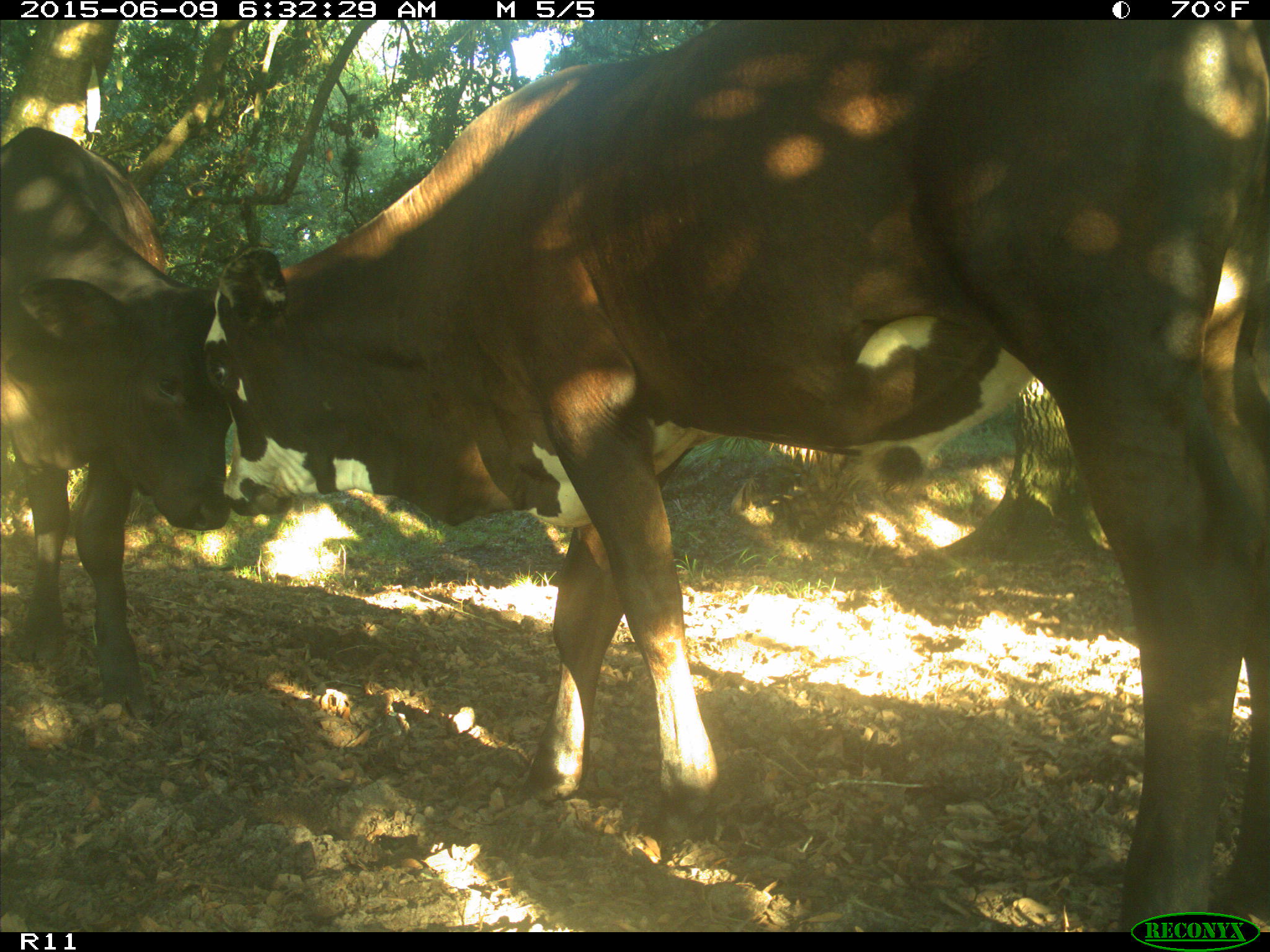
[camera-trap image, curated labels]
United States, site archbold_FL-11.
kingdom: Animalia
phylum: Chordata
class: Mammalia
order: Artiodactyla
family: Bovidae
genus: Bos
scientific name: Bos taurus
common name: domestic cow